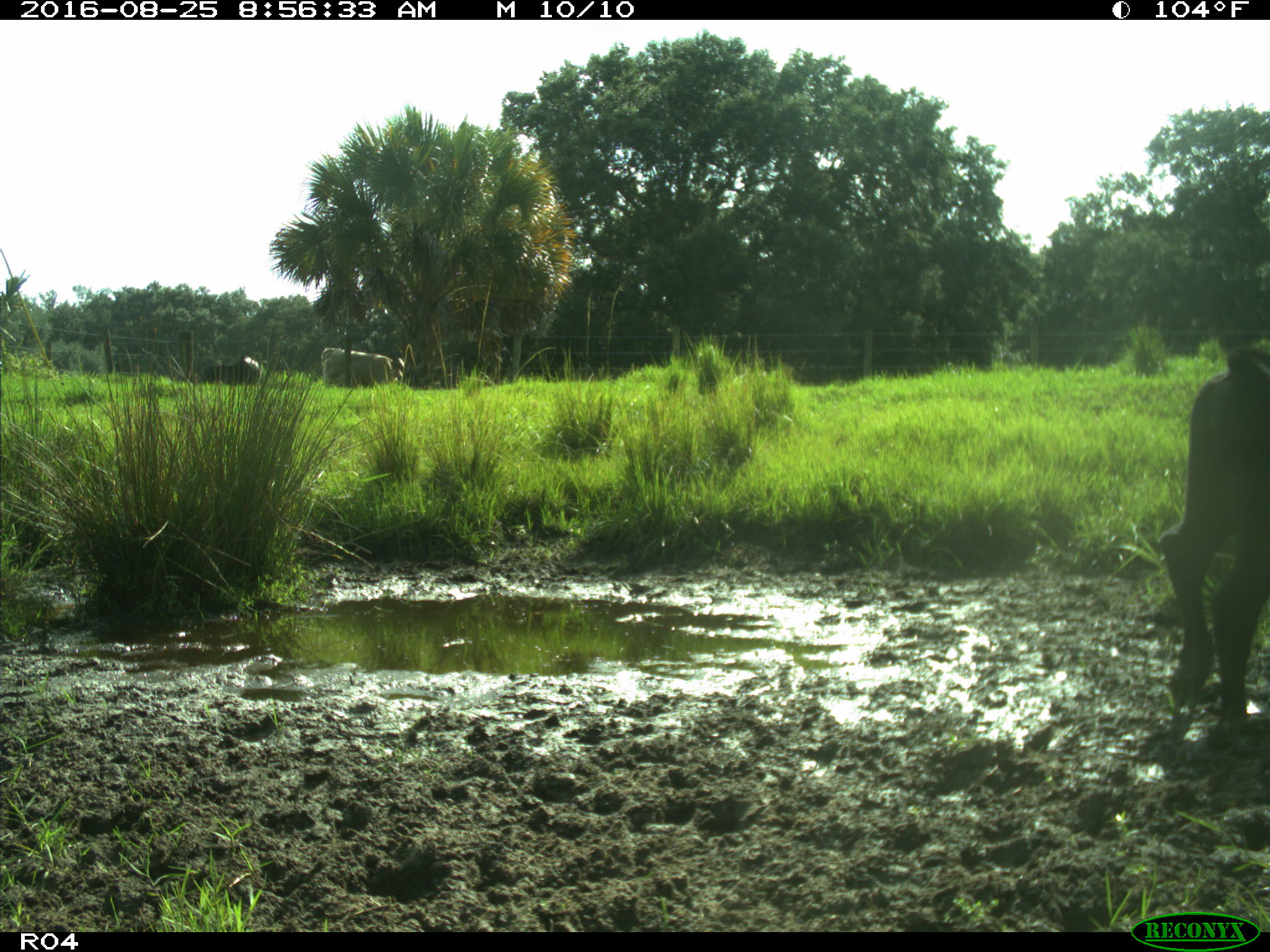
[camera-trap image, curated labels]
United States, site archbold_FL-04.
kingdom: Animalia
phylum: Chordata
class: Mammalia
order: Artiodactyla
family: Bovidae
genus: Bos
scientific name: Bos taurus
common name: domestic cow